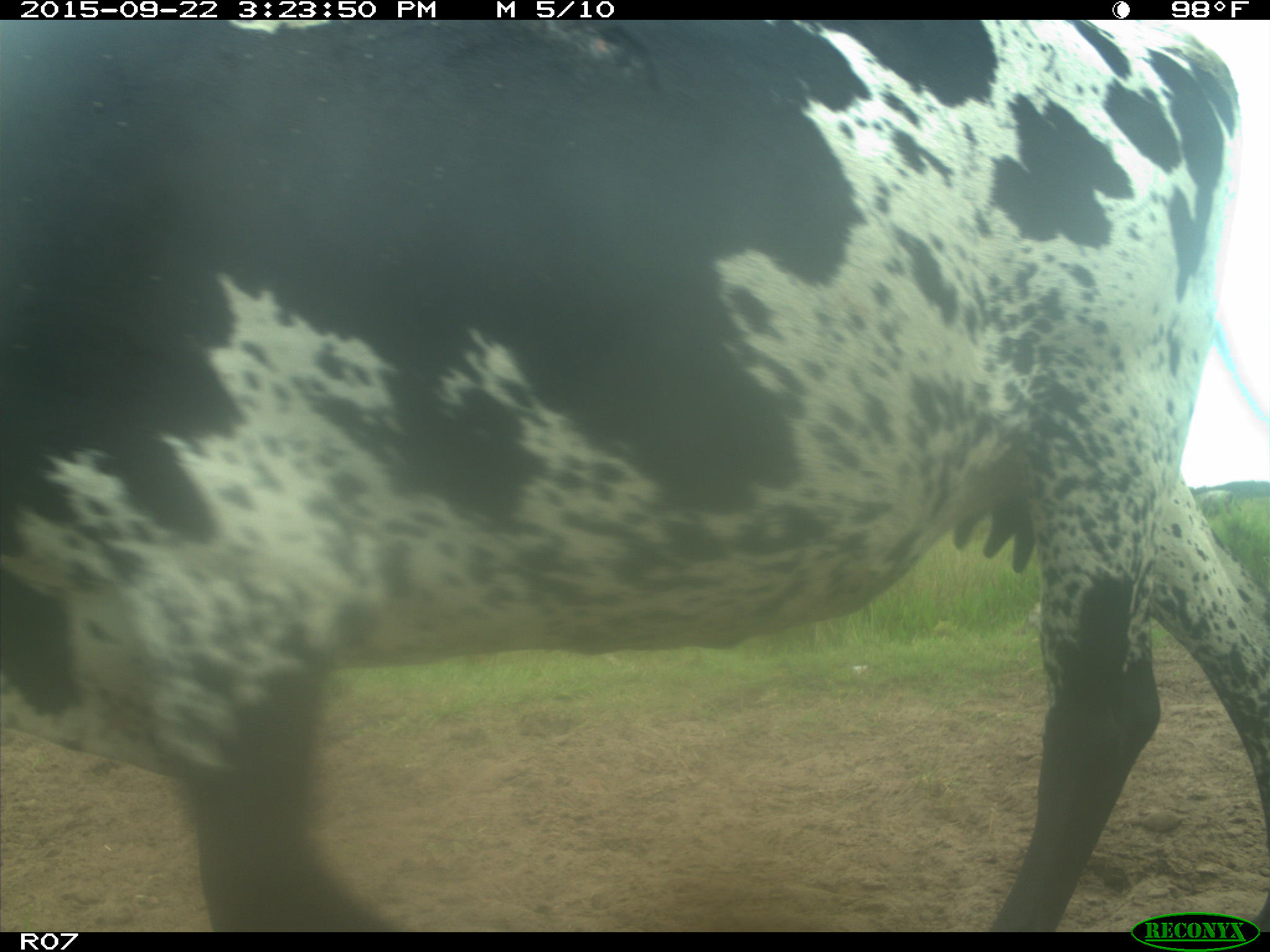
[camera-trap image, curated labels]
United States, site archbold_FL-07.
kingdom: Animalia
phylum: Chordata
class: Mammalia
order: Artiodactyla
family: Bovidae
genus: Bos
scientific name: Bos taurus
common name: domestic cow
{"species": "Bos taurus (domestic cow)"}